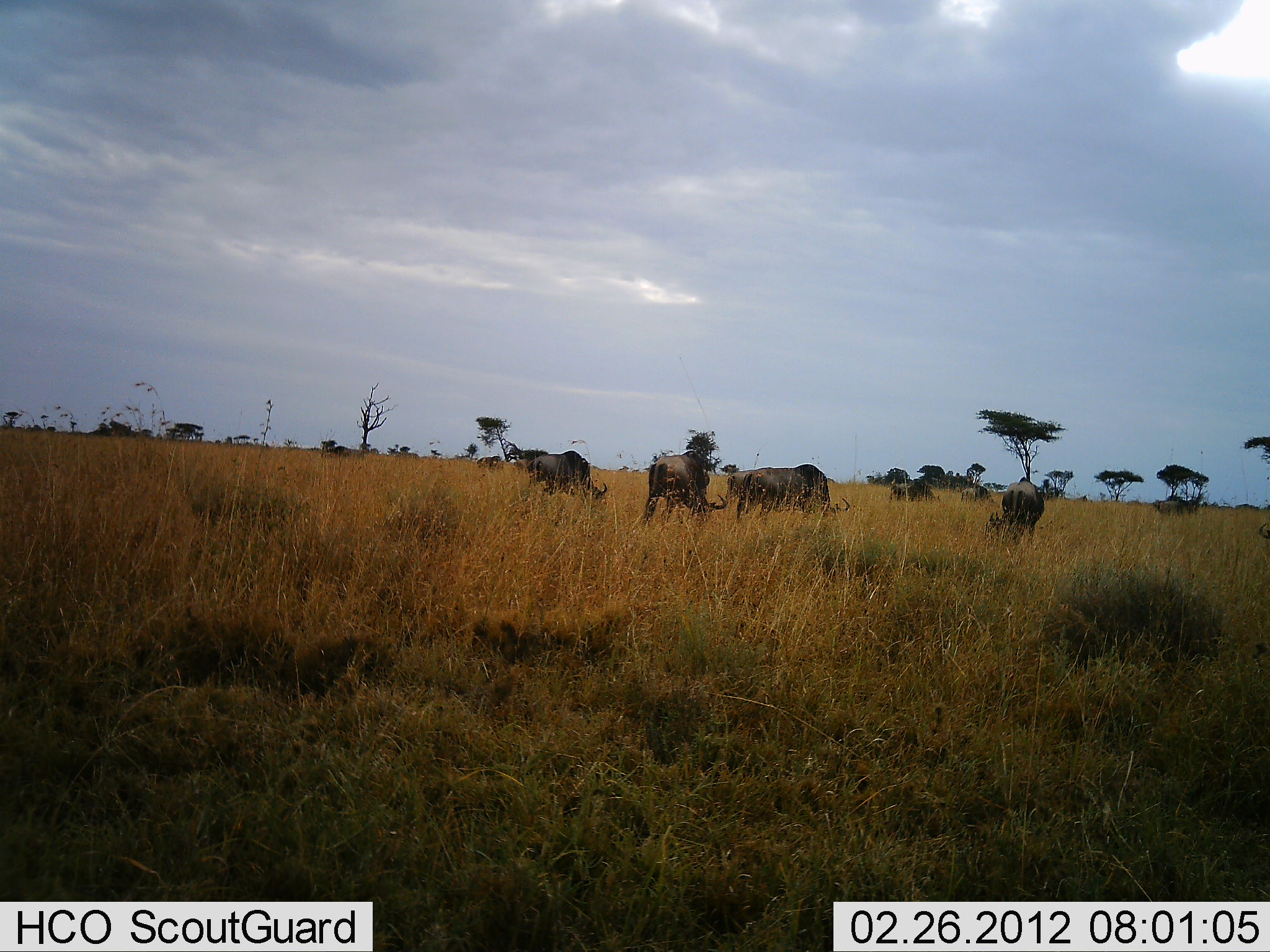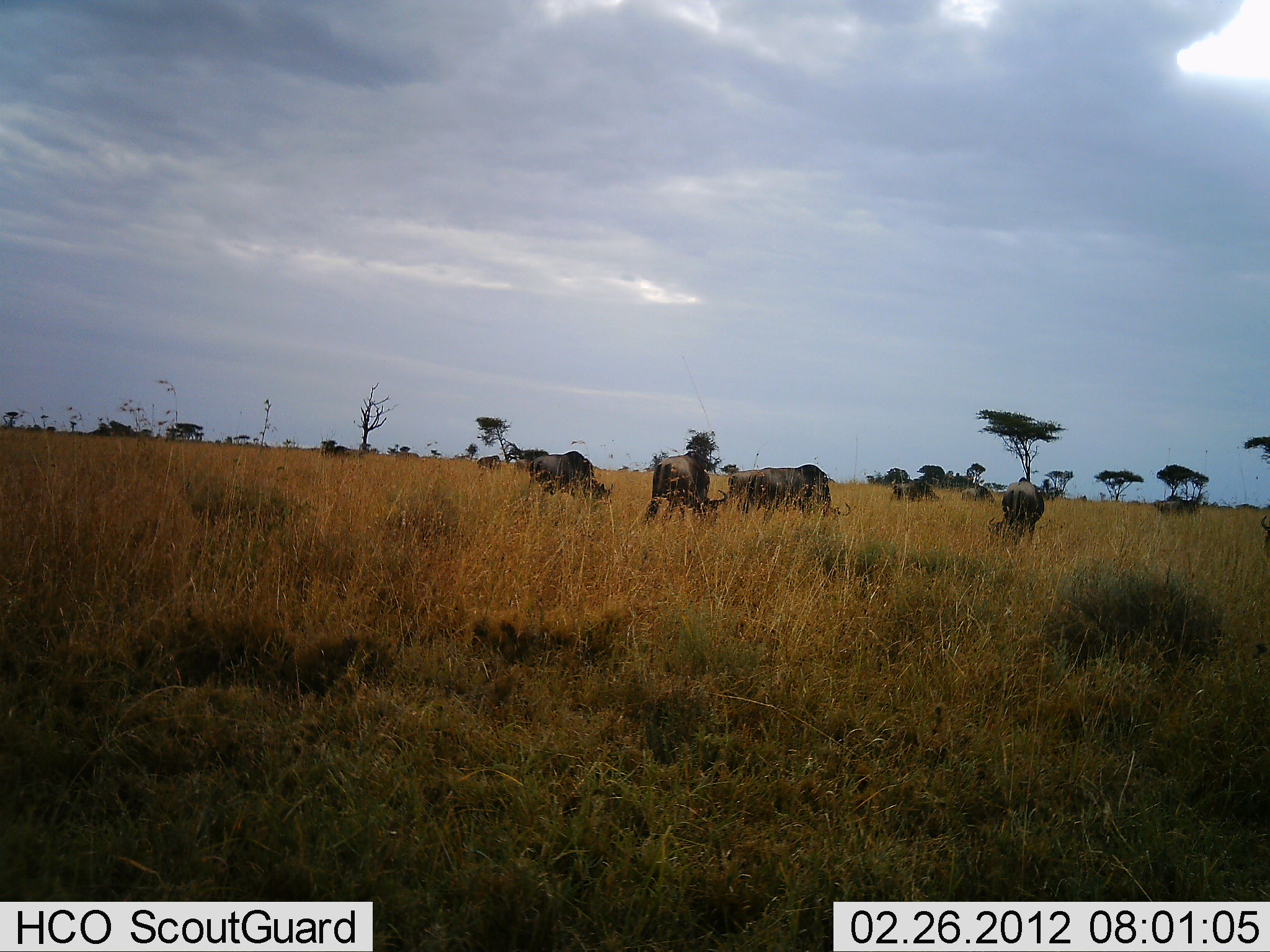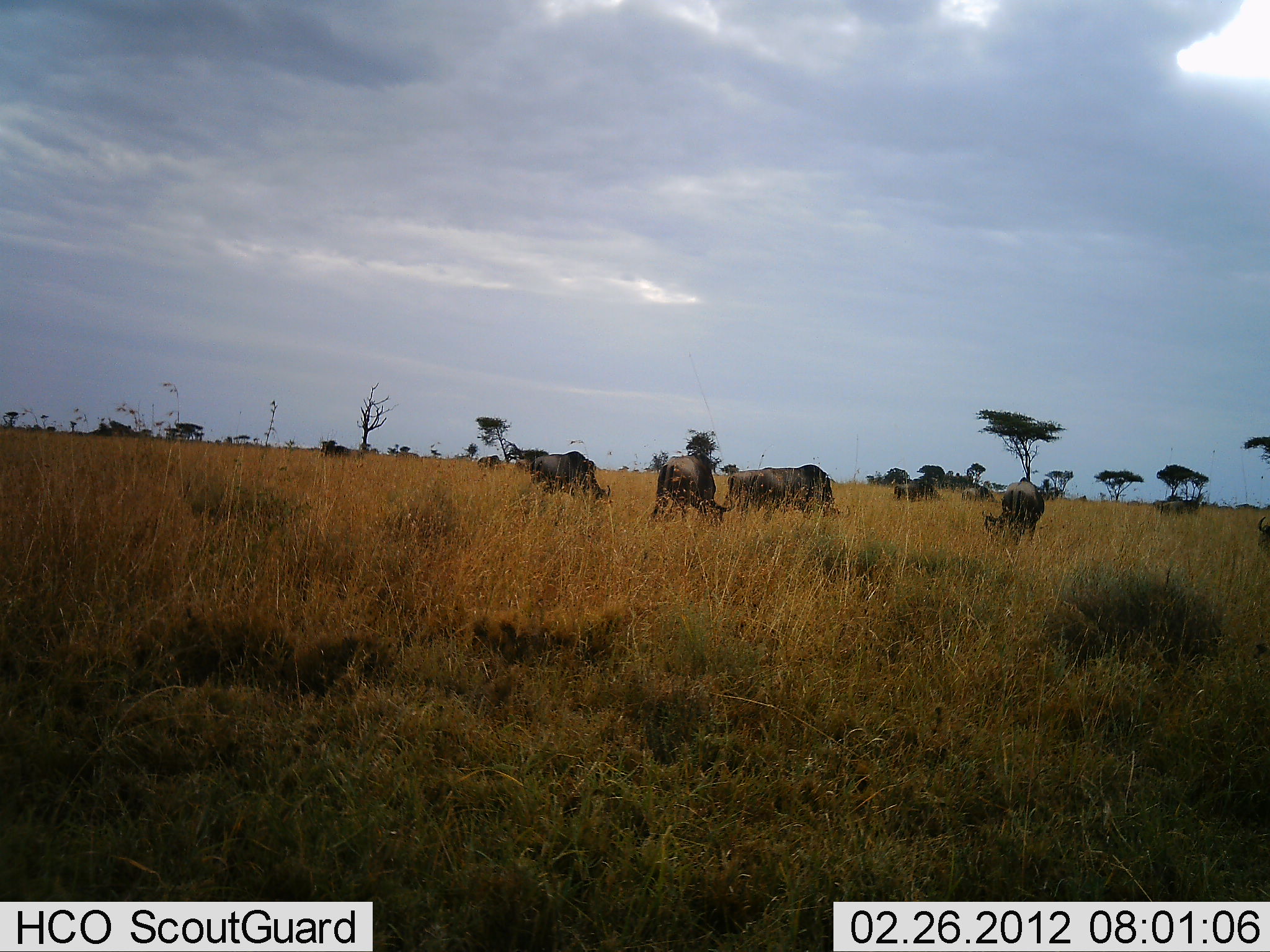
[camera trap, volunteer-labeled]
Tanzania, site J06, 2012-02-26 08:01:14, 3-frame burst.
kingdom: Animalia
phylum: Chordata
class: Mammalia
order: Artiodactyla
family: Bovidae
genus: Connochaetes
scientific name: Connochaetes taurinus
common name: blue wildebeest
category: wildebeest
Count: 8.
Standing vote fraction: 29%.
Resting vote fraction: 0%.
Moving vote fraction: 7%.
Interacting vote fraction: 7%.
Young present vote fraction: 0%.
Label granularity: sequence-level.